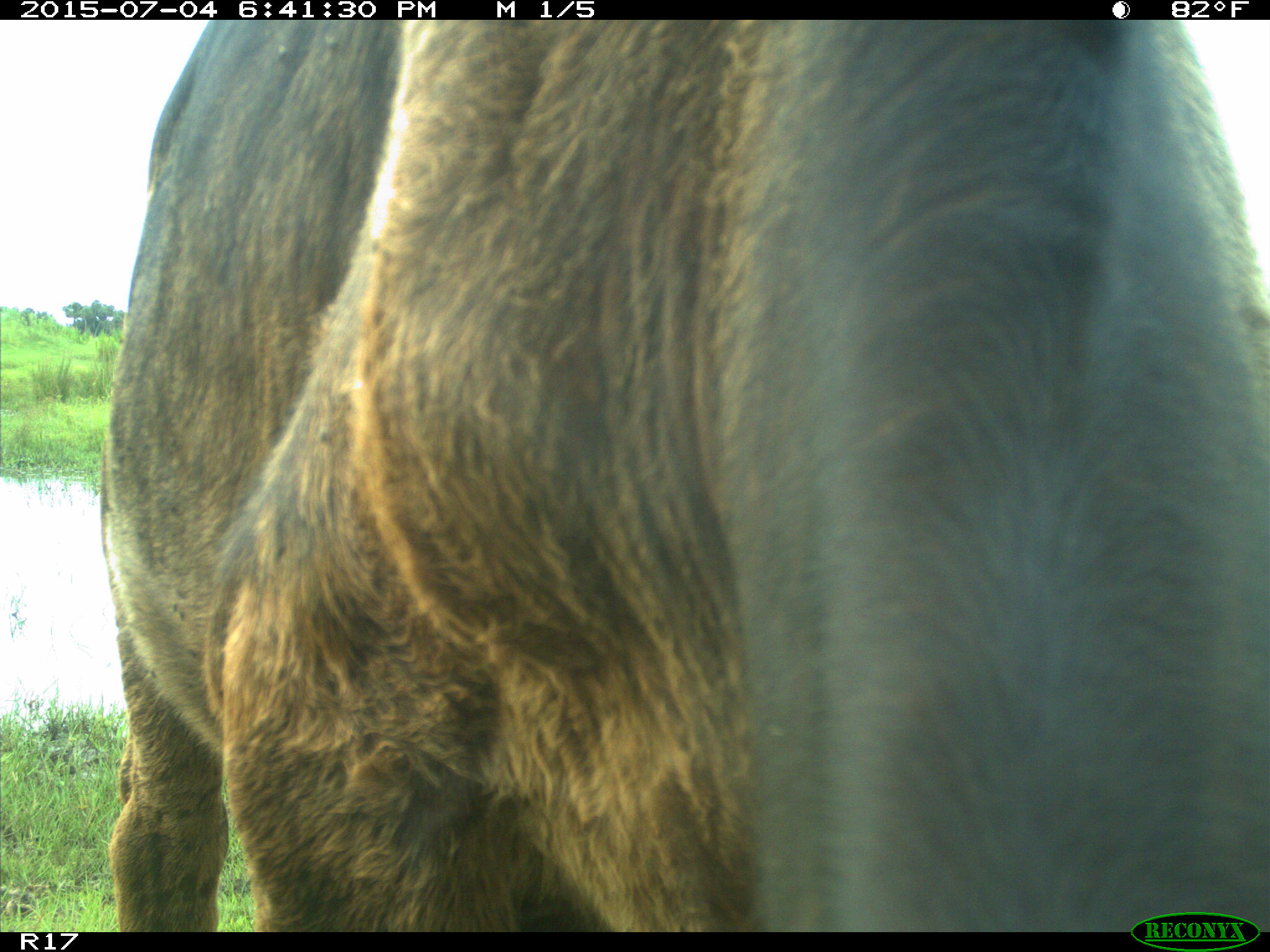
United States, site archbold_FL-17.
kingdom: Animalia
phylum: Chordata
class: Mammalia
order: Artiodactyla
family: Bovidae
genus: Bos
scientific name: Bos taurus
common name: domestic cow